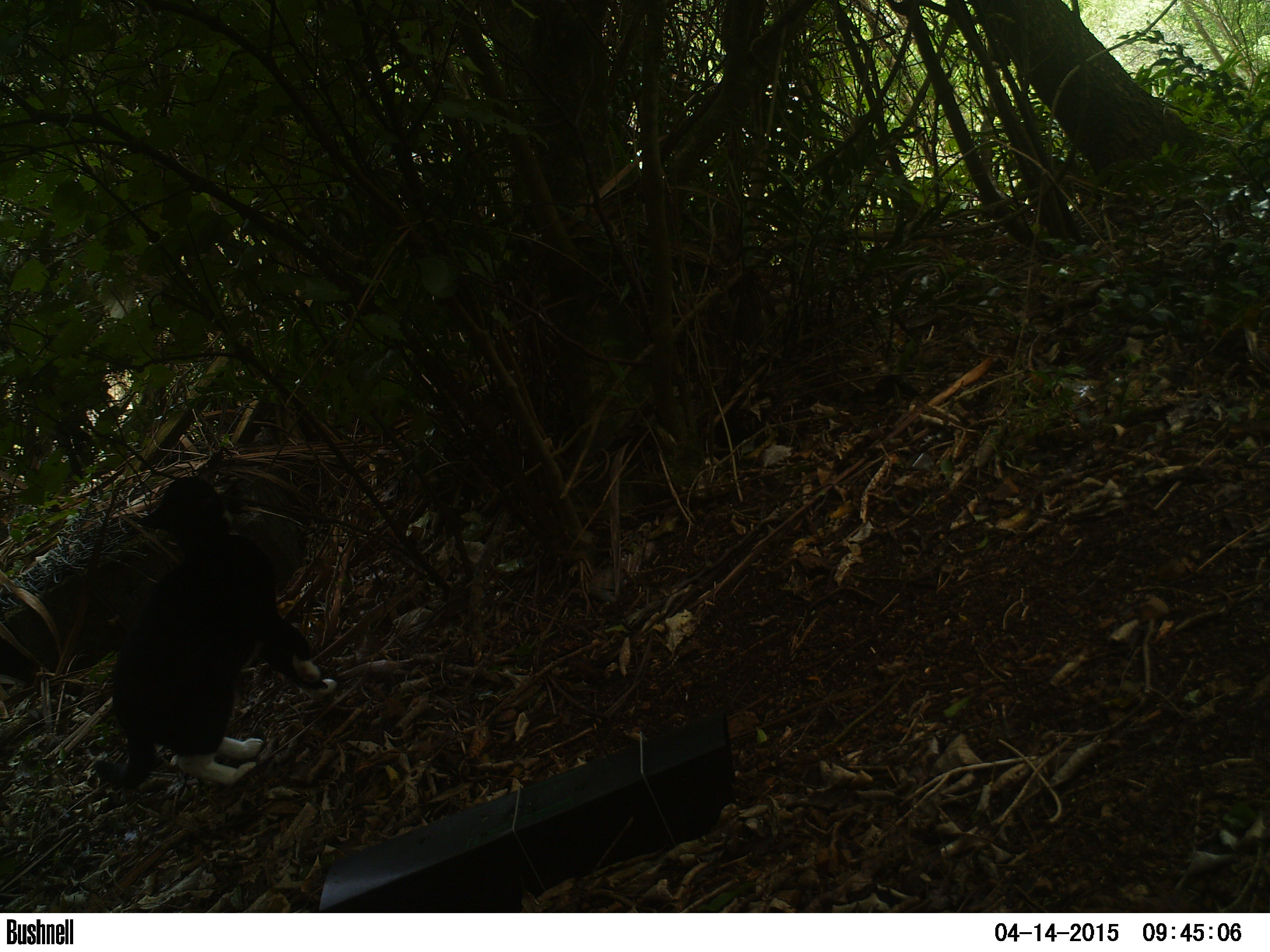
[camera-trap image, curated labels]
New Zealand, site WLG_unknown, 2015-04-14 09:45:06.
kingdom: Animalia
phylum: Chordata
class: Mammalia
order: Carnivora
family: Felidae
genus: Felis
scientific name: Felis catus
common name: domestic cat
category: cat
Cat (domestic cat) (Felis catus).